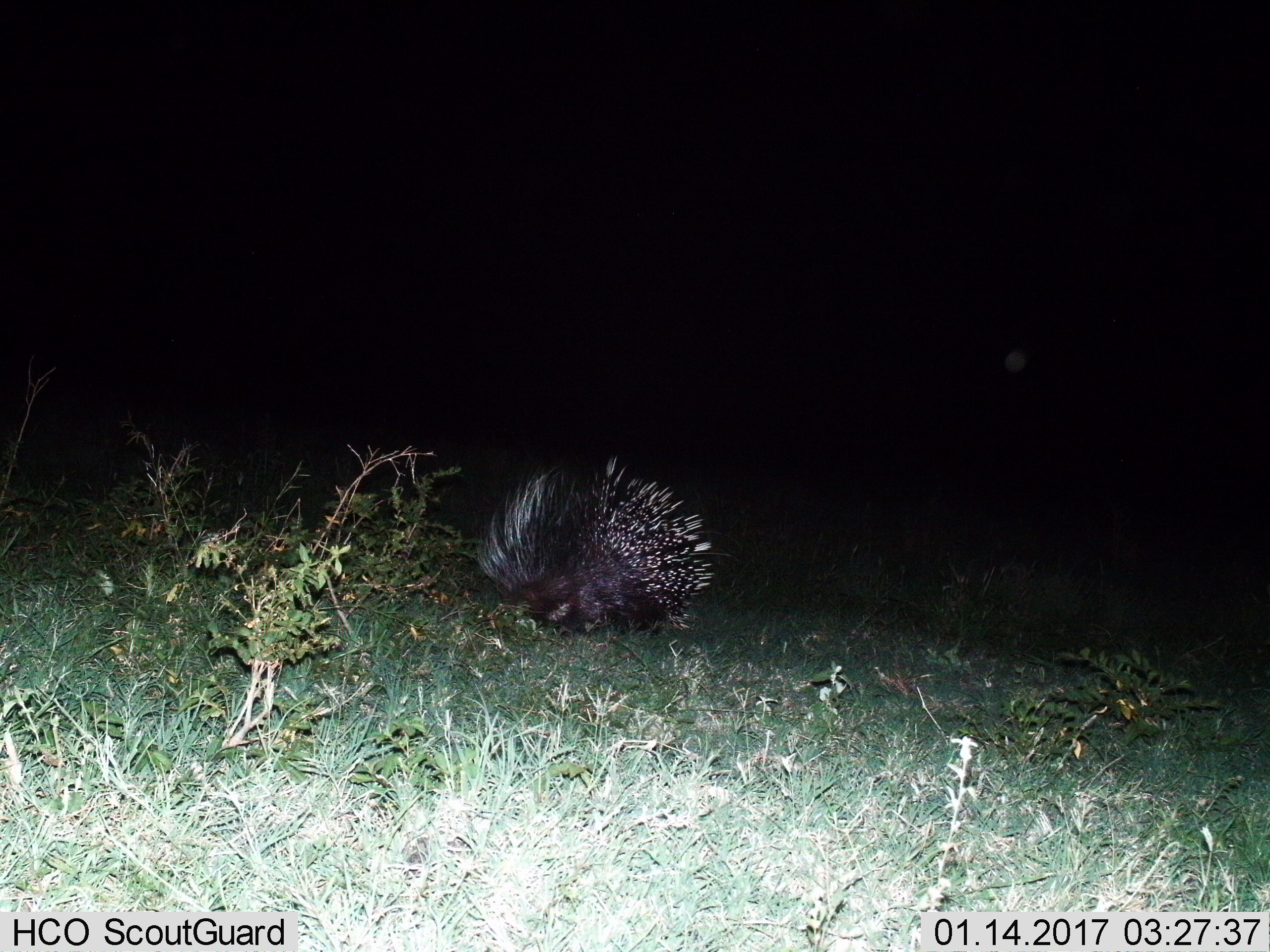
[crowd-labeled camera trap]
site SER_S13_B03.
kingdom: Animalia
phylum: Chordata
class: Mammalia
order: Rodentia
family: Hystricidae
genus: Hystrix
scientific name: Hystrix cristata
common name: crested porcupine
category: porcupine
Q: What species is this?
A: Porcupine (crested porcupine) (Hystrix cristata).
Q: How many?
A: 1.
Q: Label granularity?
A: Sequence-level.